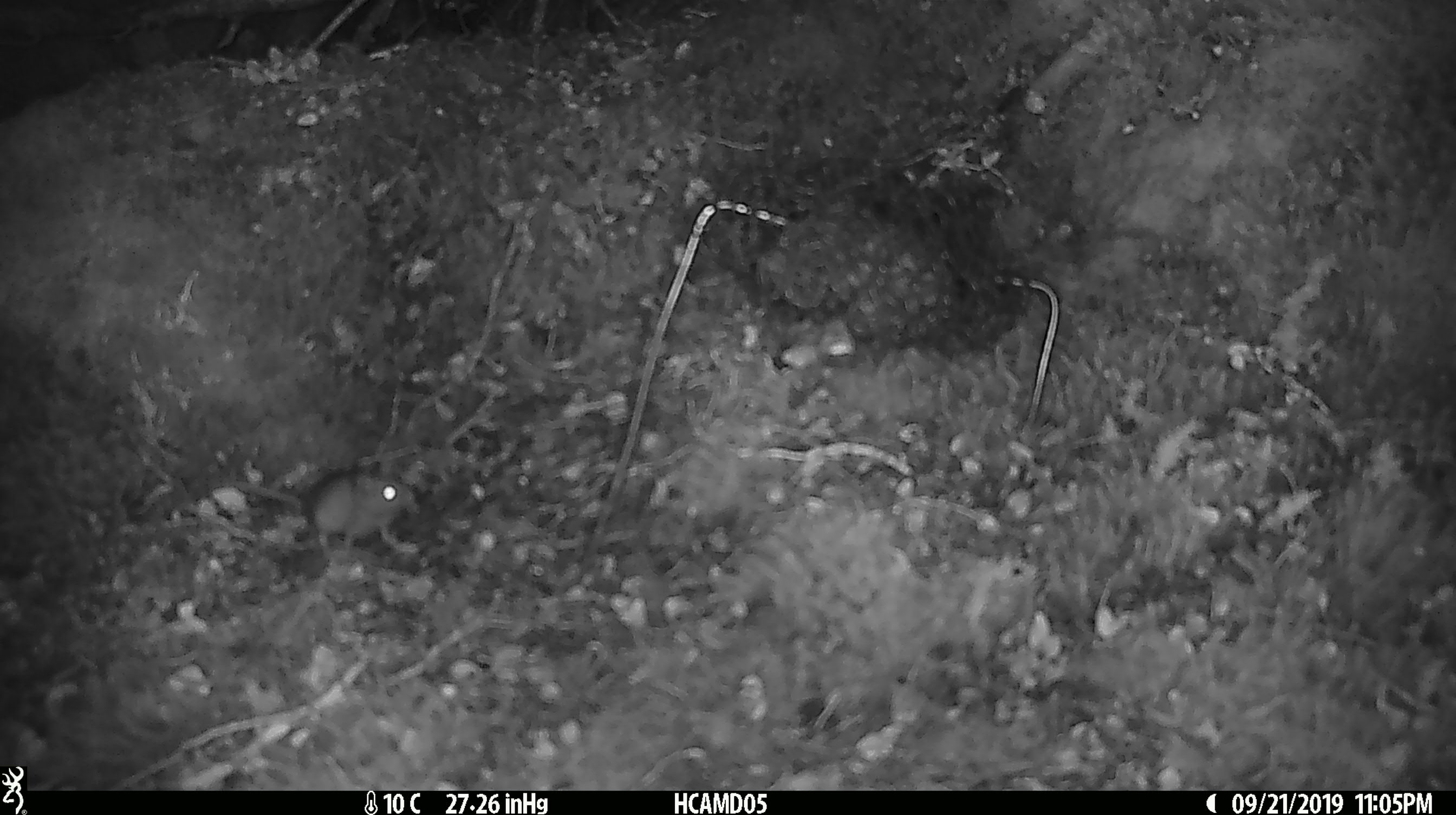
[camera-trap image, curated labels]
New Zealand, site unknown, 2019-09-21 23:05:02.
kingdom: Animalia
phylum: Chordata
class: Mammalia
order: Rodentia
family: Muridae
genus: Mus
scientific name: Mus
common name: mouse